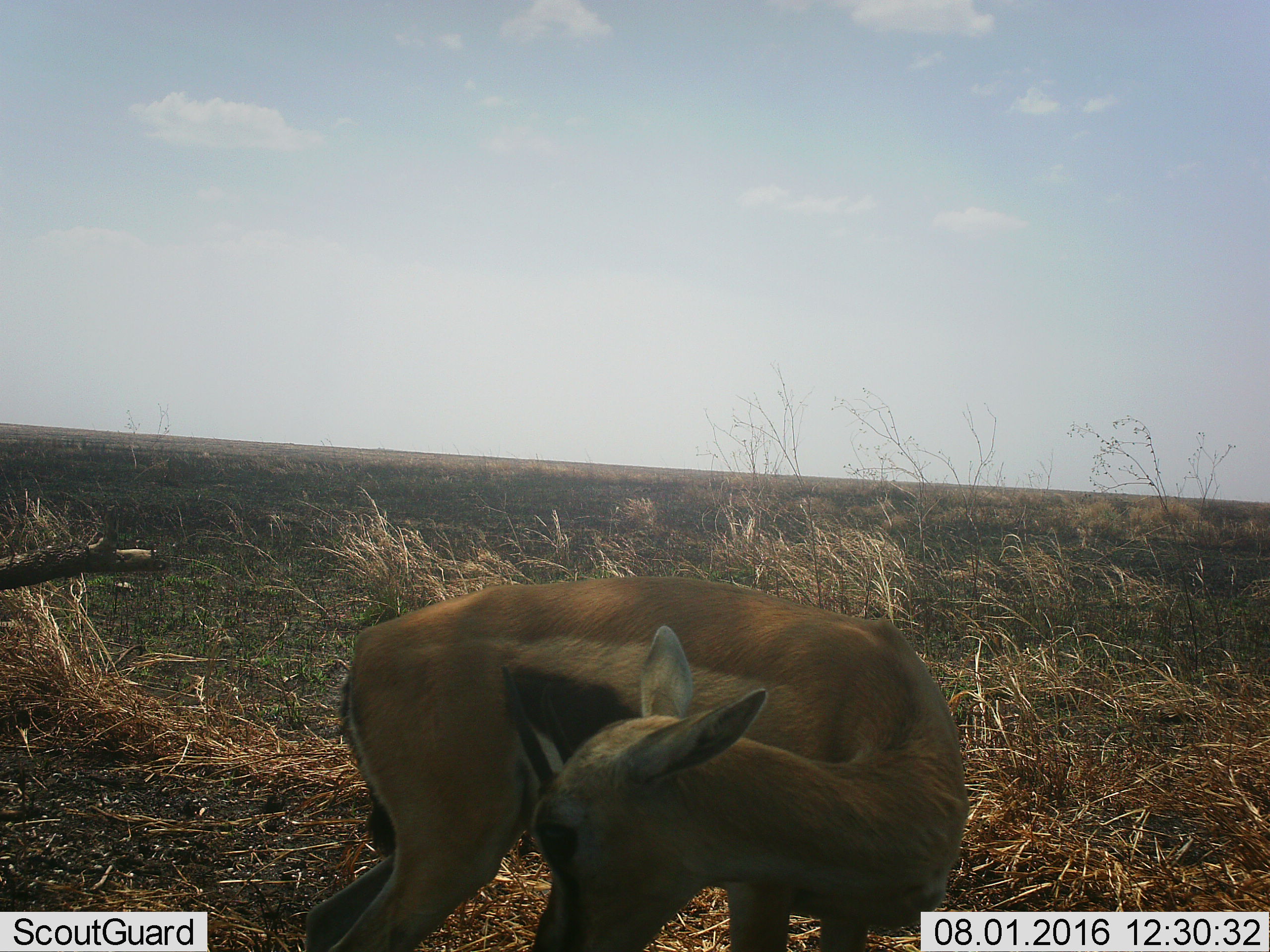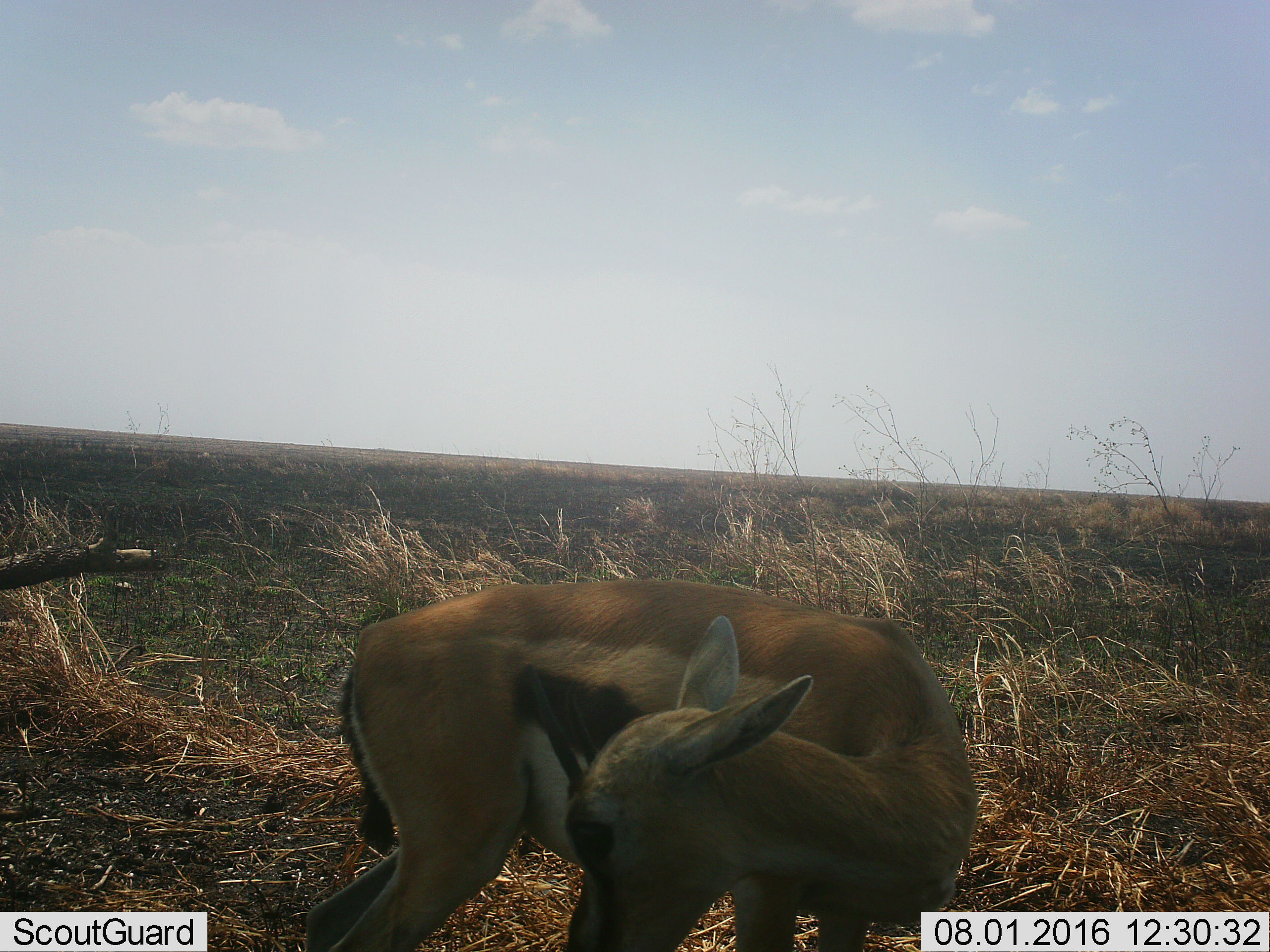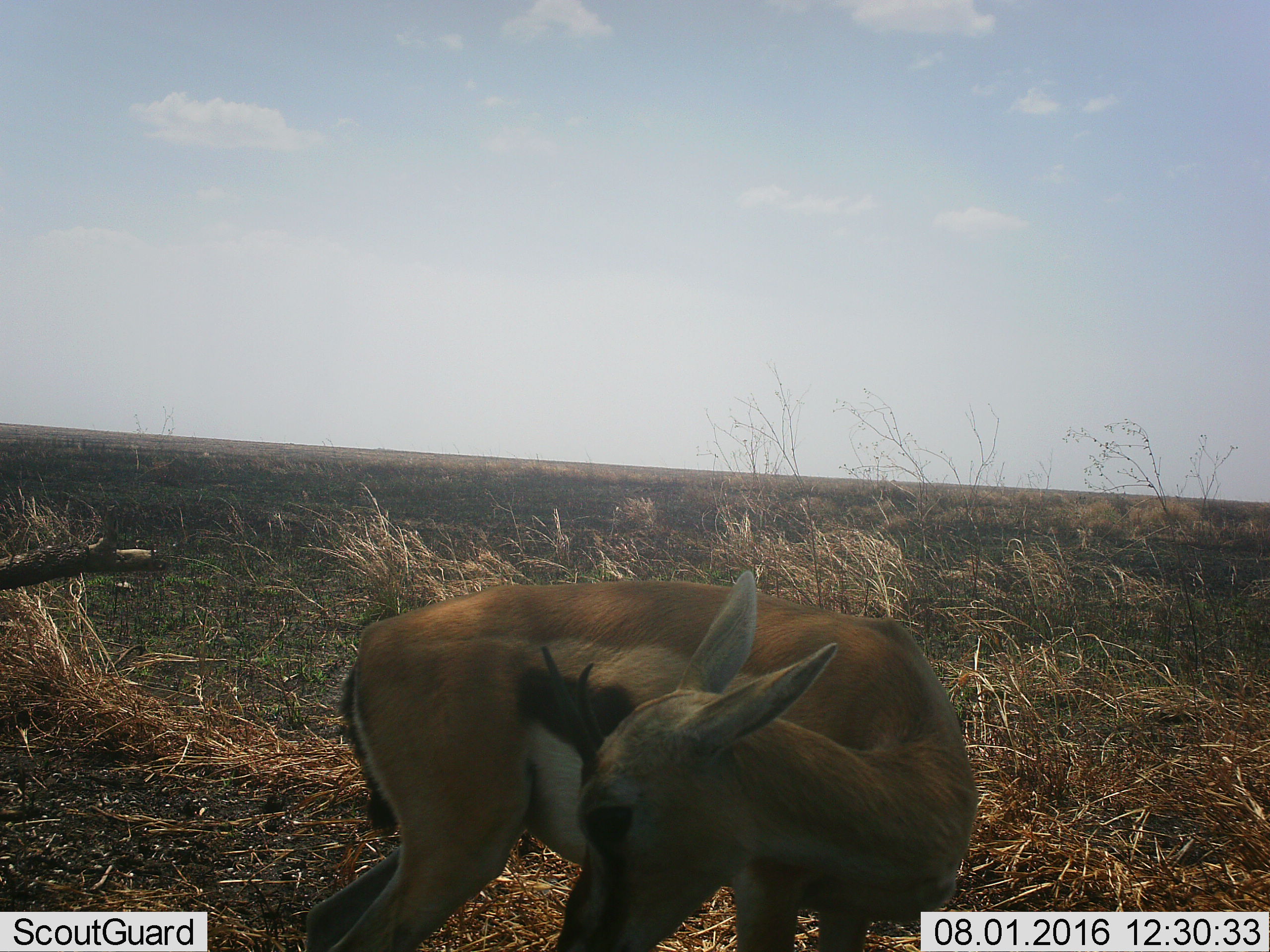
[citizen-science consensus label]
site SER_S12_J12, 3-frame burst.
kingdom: Animalia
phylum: Chordata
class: Mammalia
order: Artiodactyla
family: Bovidae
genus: Eudorcas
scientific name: Eudorcas thomsonii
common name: thomson's gazelle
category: gazellethomsons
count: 1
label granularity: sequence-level